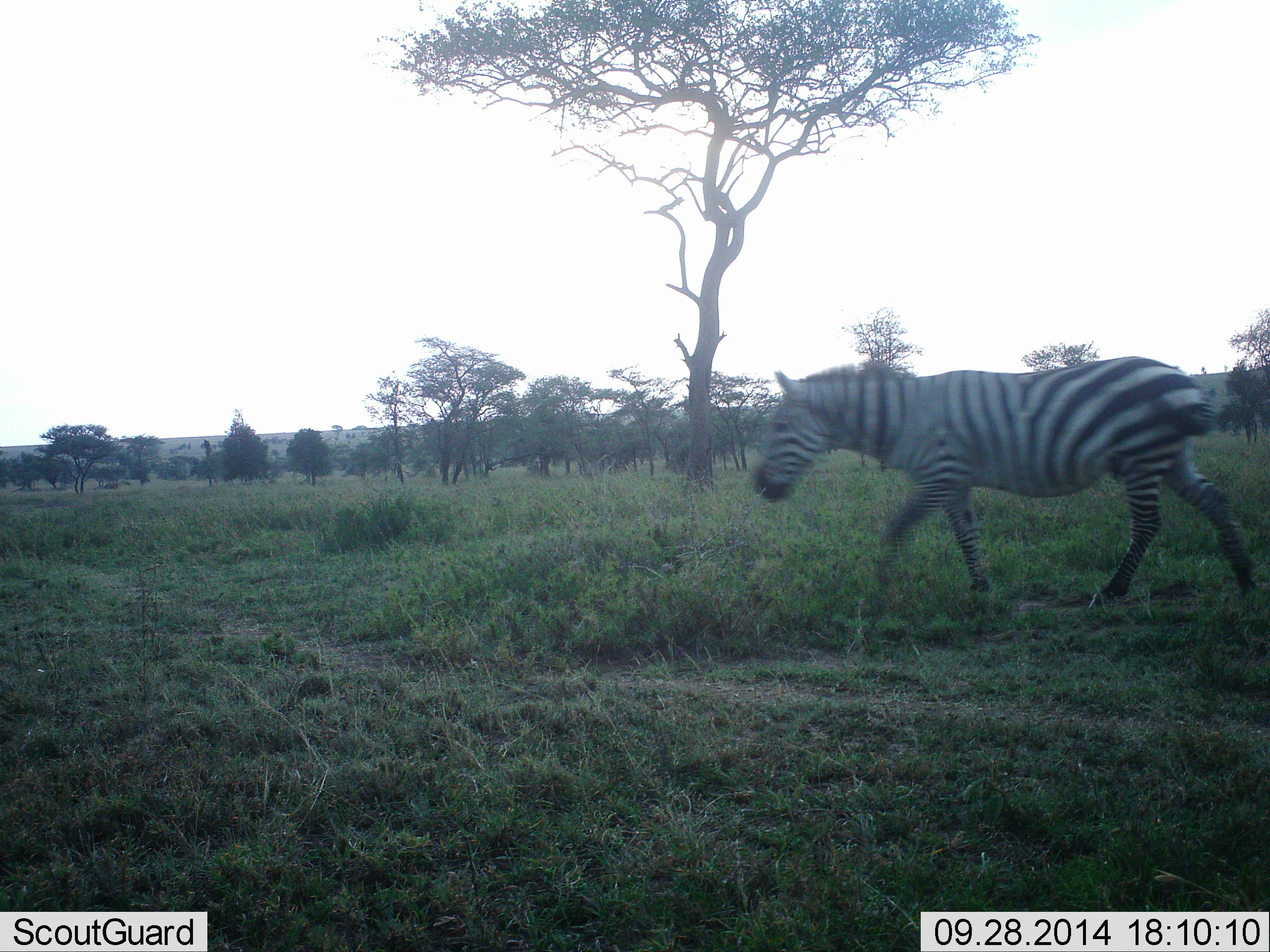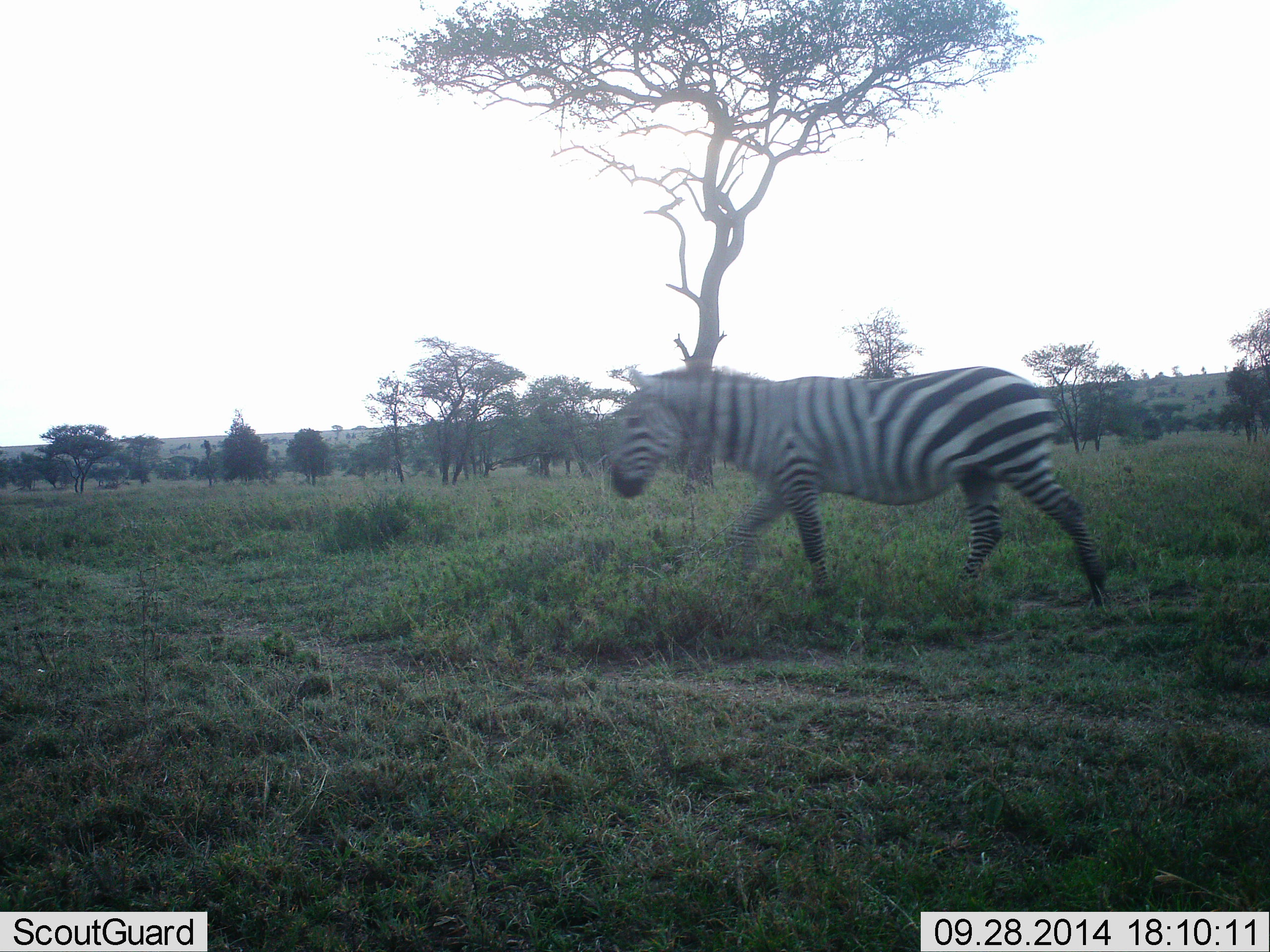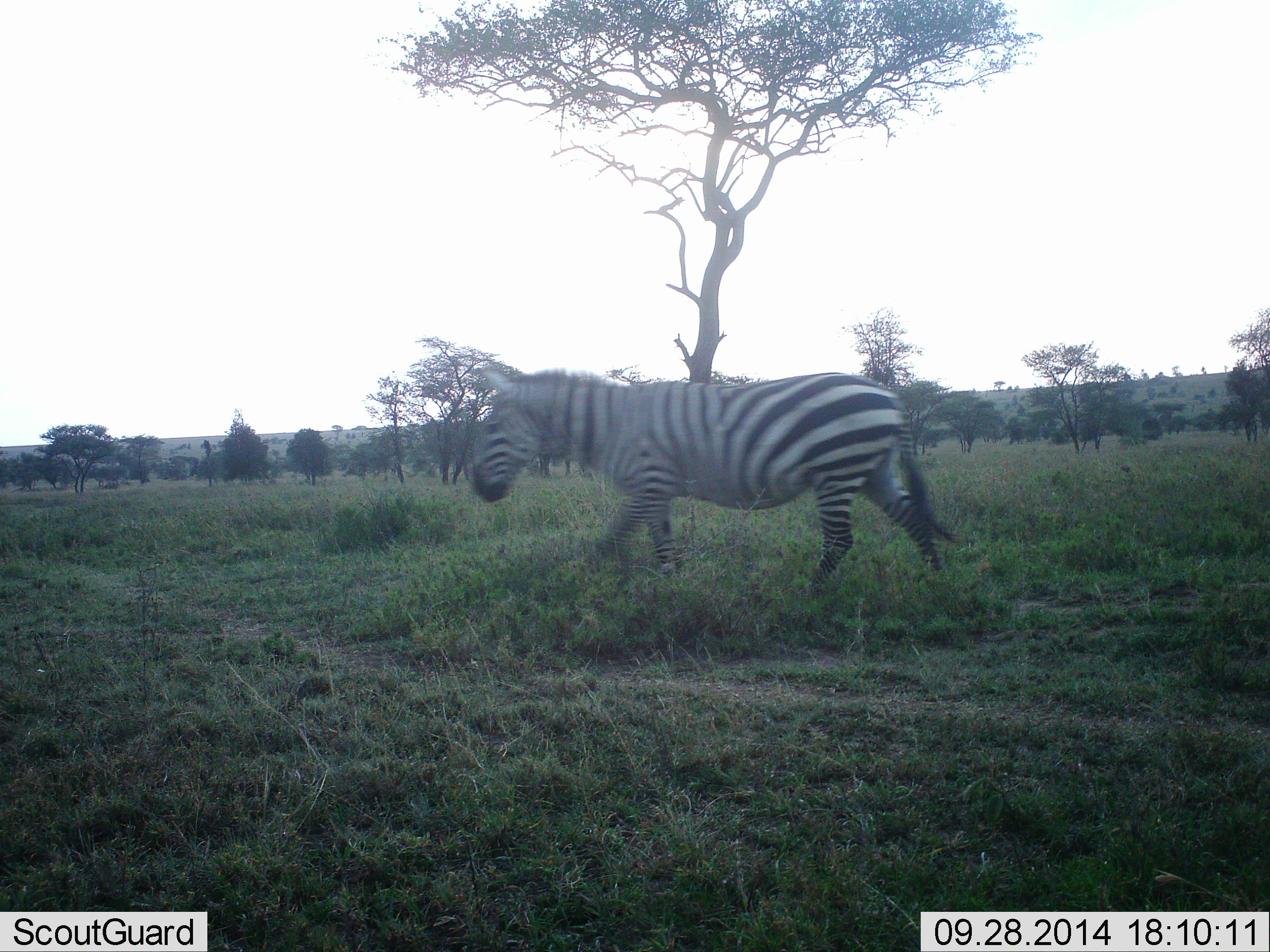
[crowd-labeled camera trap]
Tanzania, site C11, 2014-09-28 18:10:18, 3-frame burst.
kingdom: Animalia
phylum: Chordata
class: Mammalia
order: Perissodactyla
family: Equidae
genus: Equus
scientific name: Equus quagga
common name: plains zebra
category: zebra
Zebra (plains zebra) (Equus quagga), count 1. Behavior (volunteer vote fractions): standing 0%, resting 0%, moving 100%, interacting 0%. Young present (vote fraction): 0%. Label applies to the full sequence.